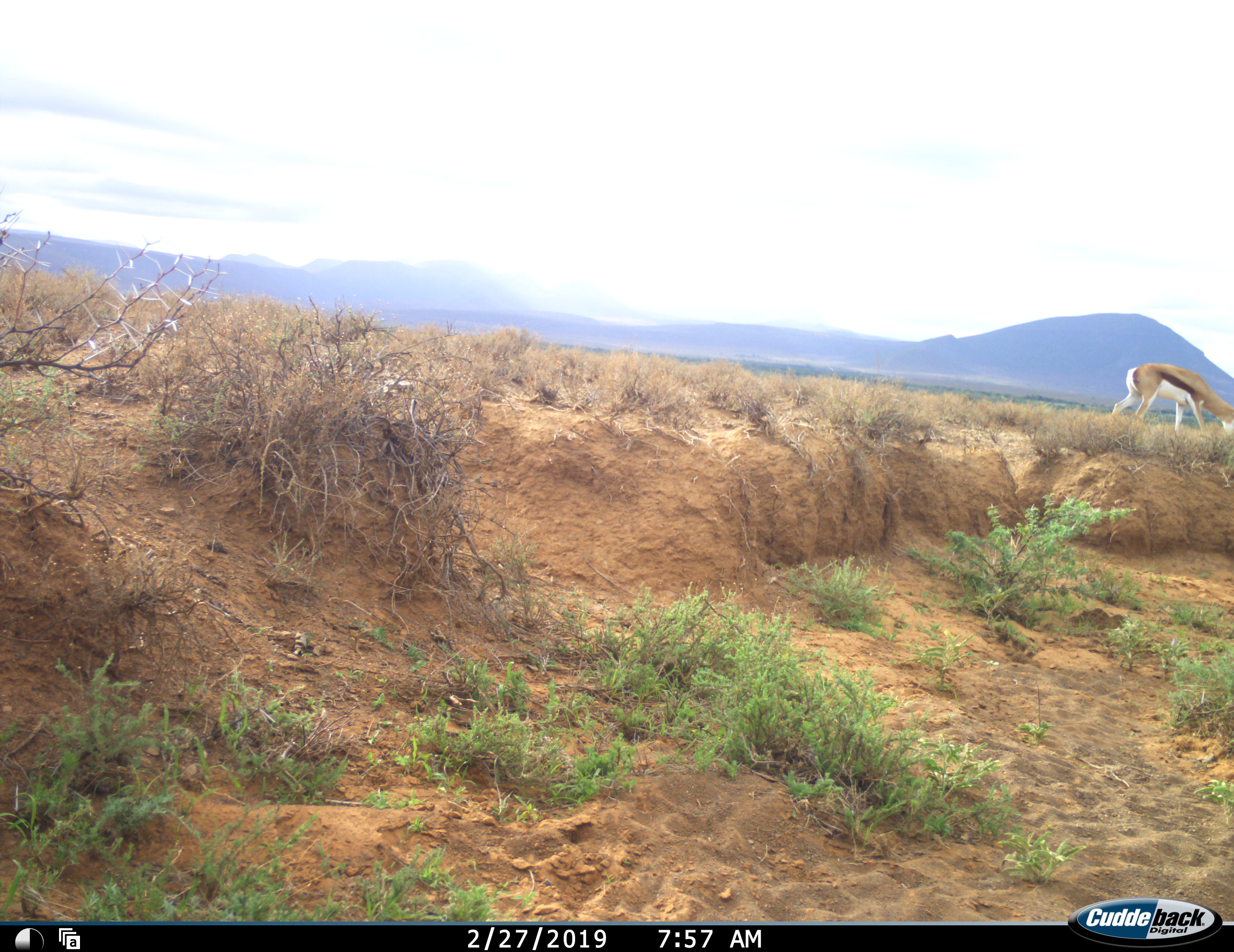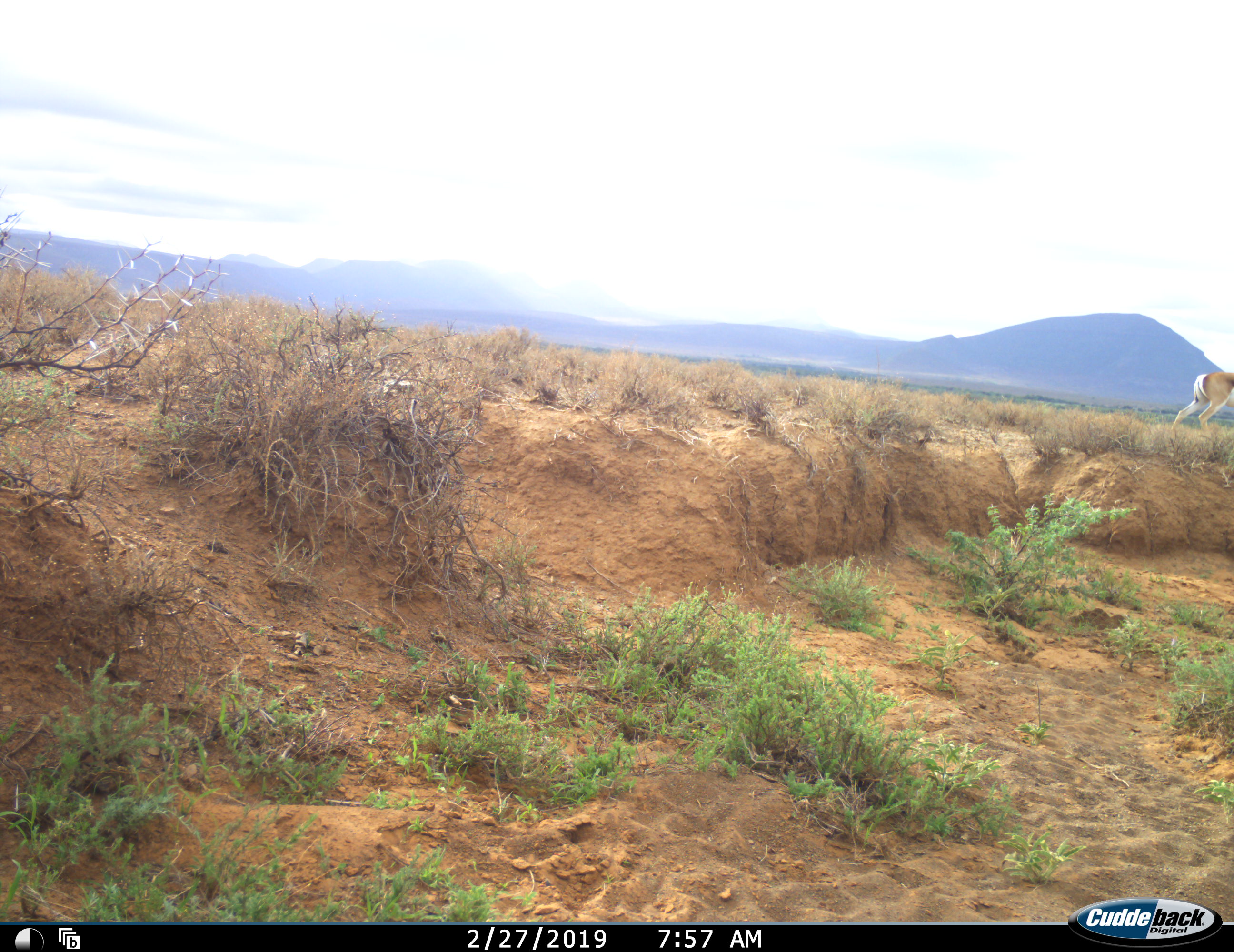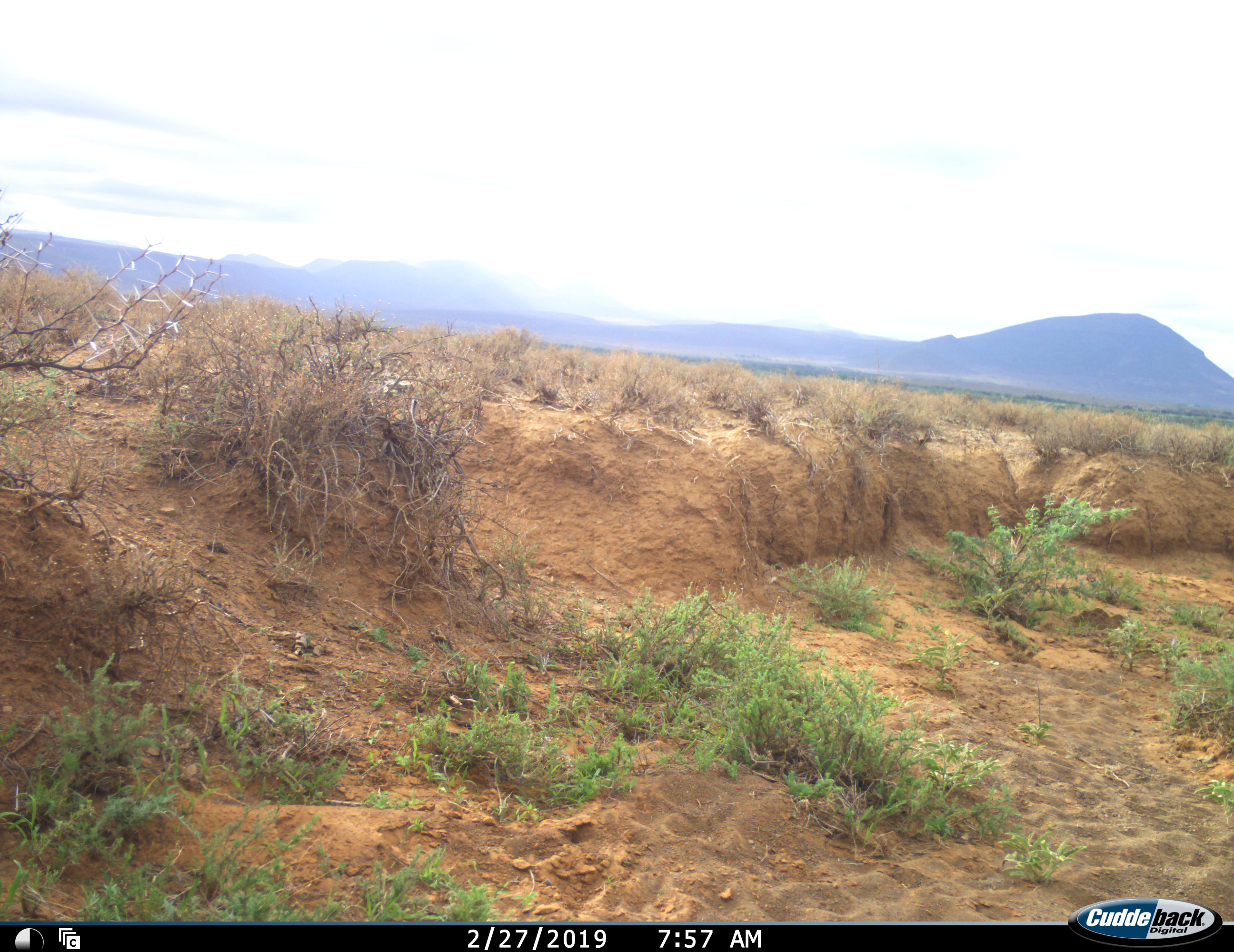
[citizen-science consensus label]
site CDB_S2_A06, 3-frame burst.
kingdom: Animalia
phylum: Chordata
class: Mammalia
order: Artiodactyla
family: Bovidae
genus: Antidorcas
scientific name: Antidorcas marsupialis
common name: springbok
Springbok (Antidorcas marsupialis), count 1. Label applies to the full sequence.